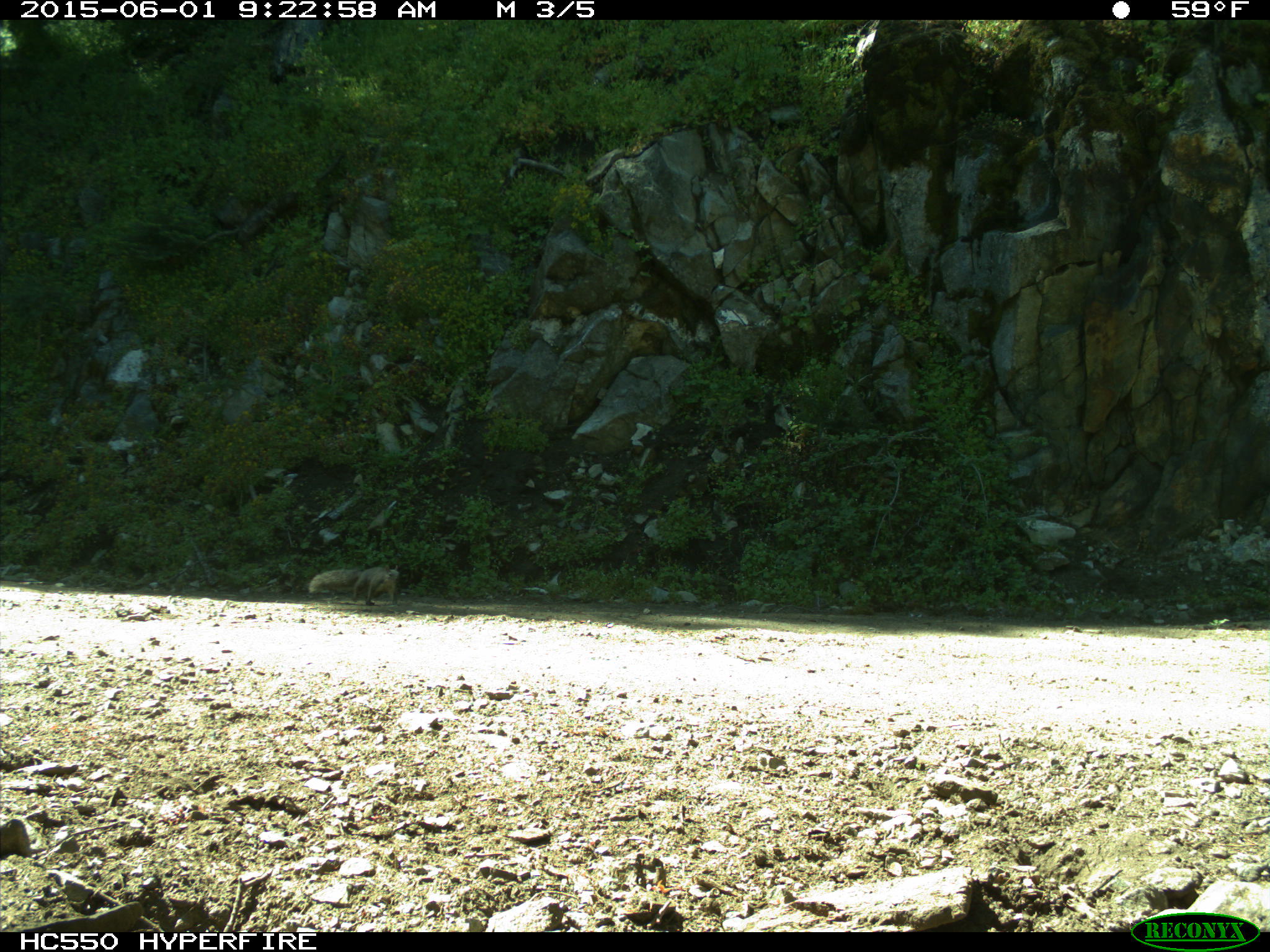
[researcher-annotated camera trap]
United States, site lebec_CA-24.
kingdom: Animalia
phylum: Chordata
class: Mammalia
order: Rodentia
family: Sciuridae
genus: Sciurus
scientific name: Sciurus carolinensis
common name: eastern gray squirrel